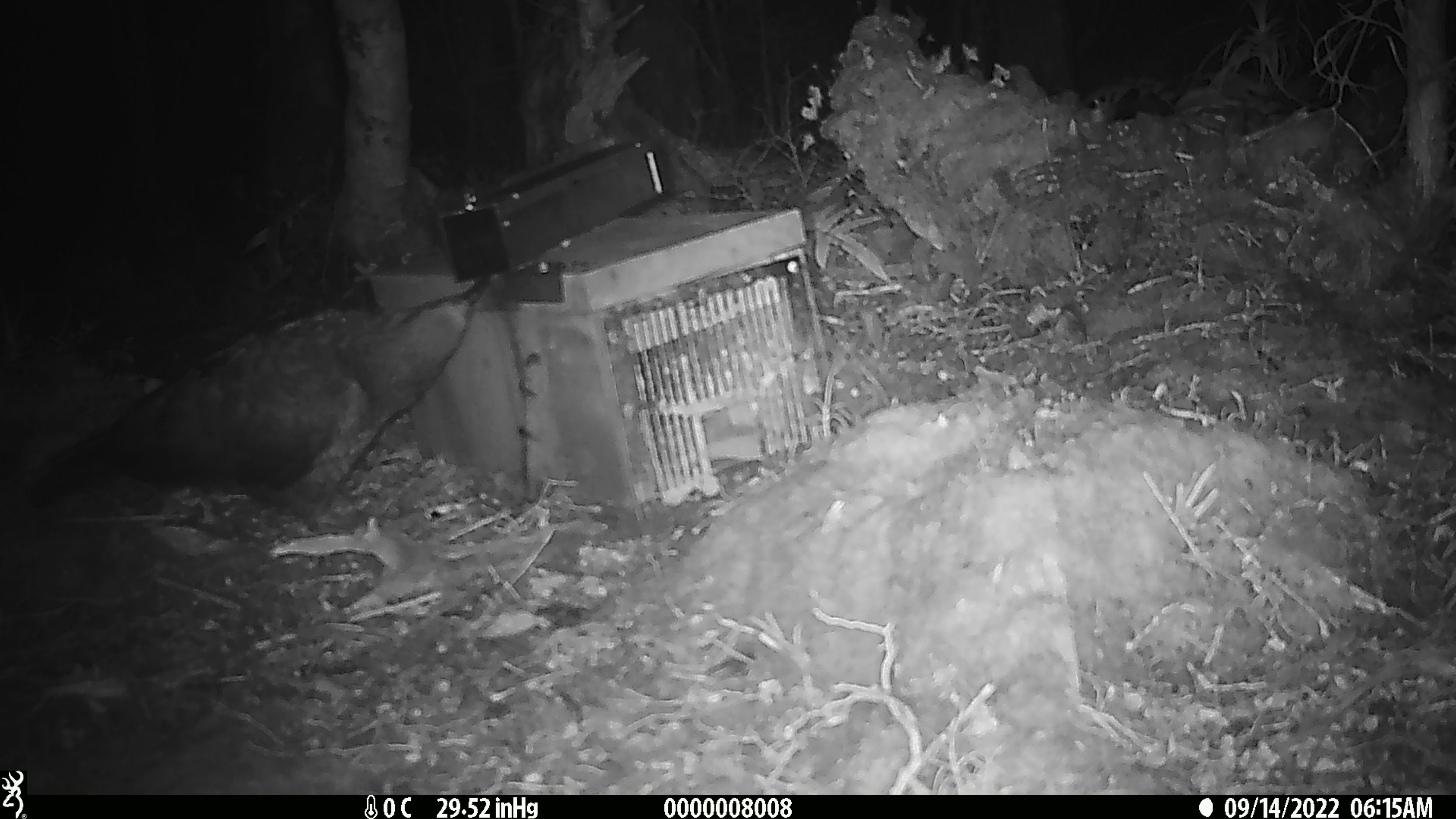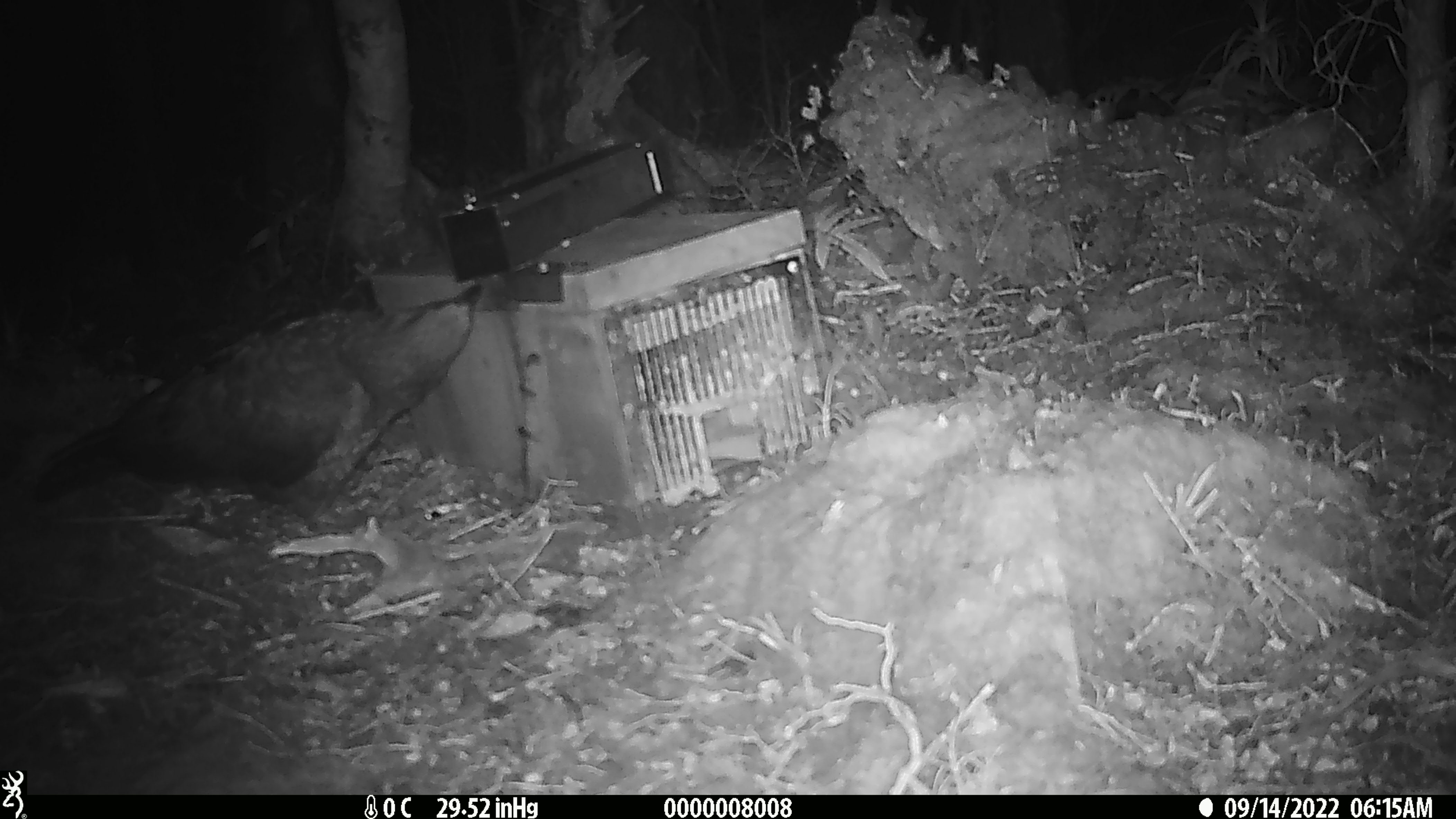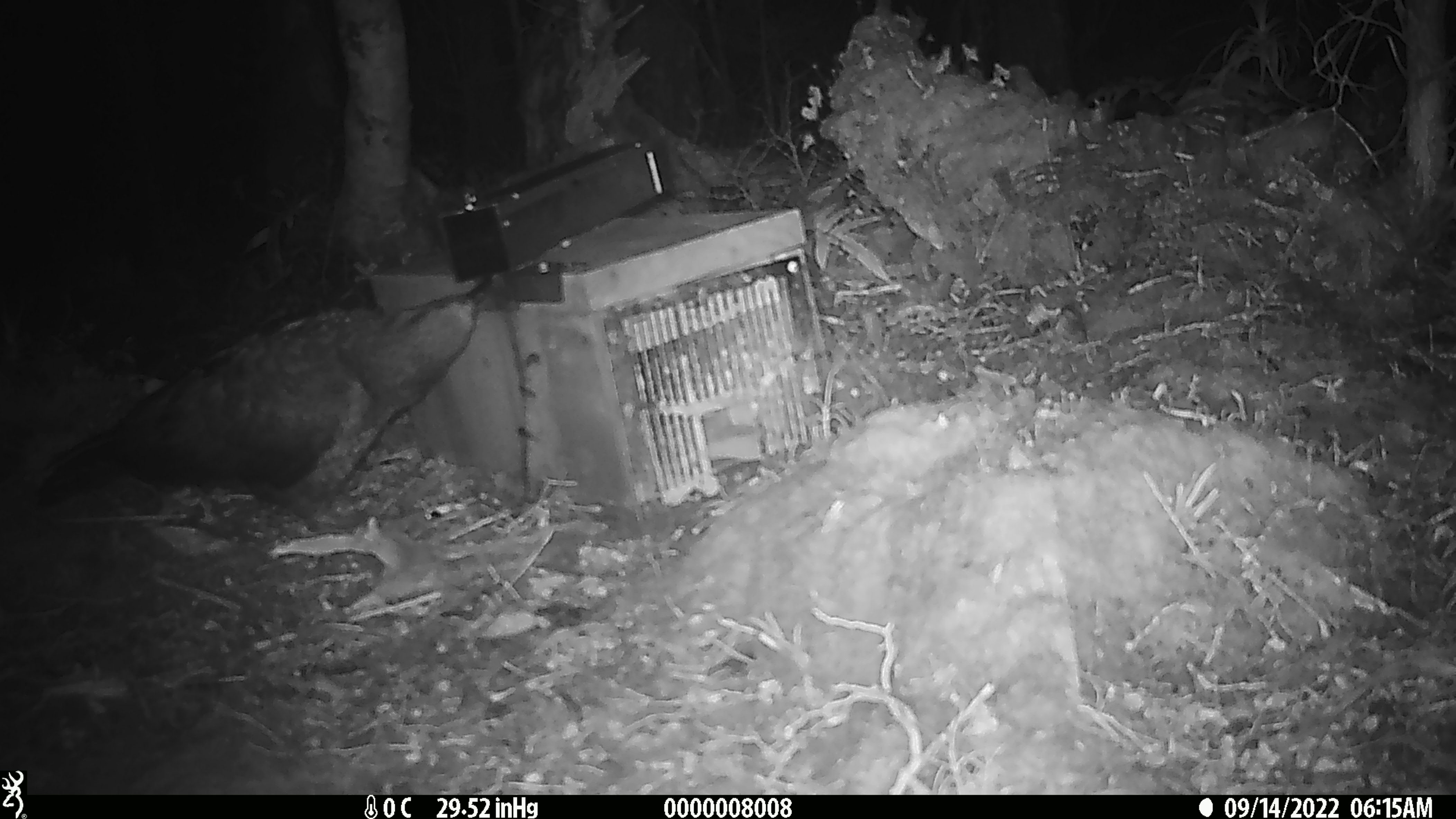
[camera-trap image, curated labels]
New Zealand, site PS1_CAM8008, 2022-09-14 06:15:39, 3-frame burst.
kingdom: Animalia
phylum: Chordata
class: Aves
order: Psittaciformes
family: Strigopidae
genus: Nestor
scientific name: Nestor notabilis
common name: kea